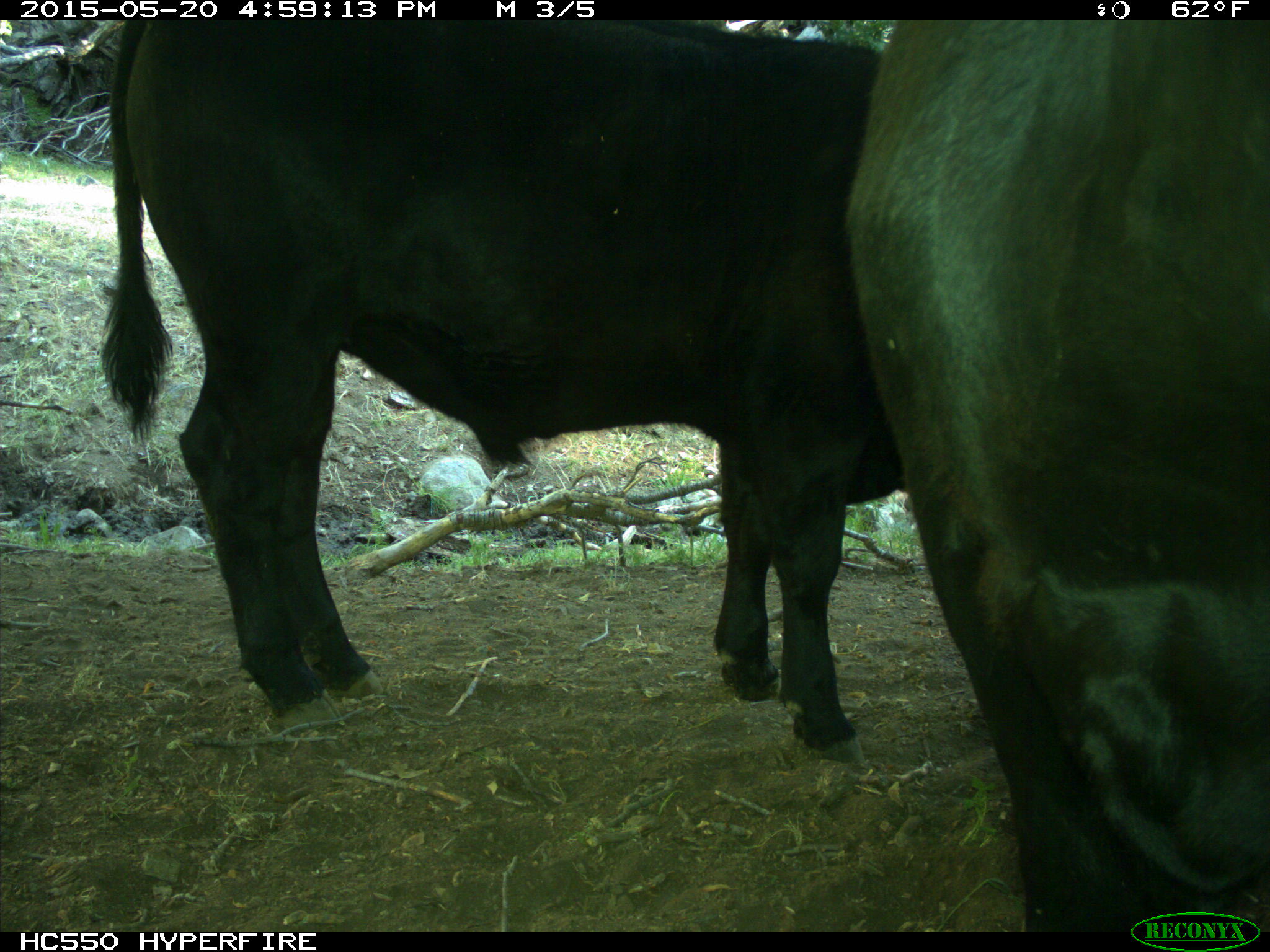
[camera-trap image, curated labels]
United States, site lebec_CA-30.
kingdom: Animalia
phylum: Chordata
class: Mammalia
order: Artiodactyla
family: Bovidae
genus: Bos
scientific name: Bos taurus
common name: domestic cow